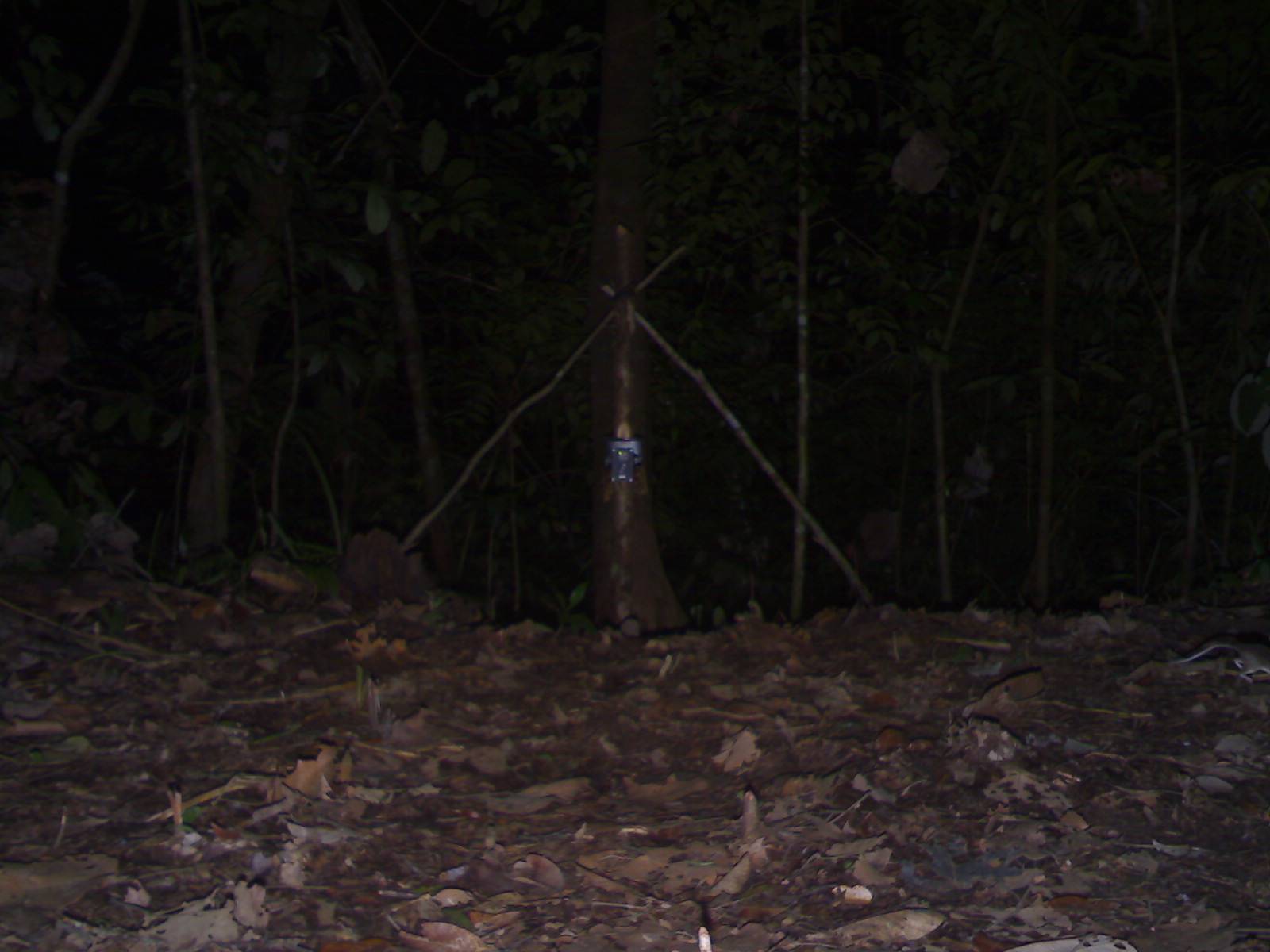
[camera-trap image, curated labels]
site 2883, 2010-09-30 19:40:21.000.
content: unidentified animal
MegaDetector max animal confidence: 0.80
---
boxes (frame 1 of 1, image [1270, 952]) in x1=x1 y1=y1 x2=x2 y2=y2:
unknown: x1=1149 y1=635 x2=1270 y2=685